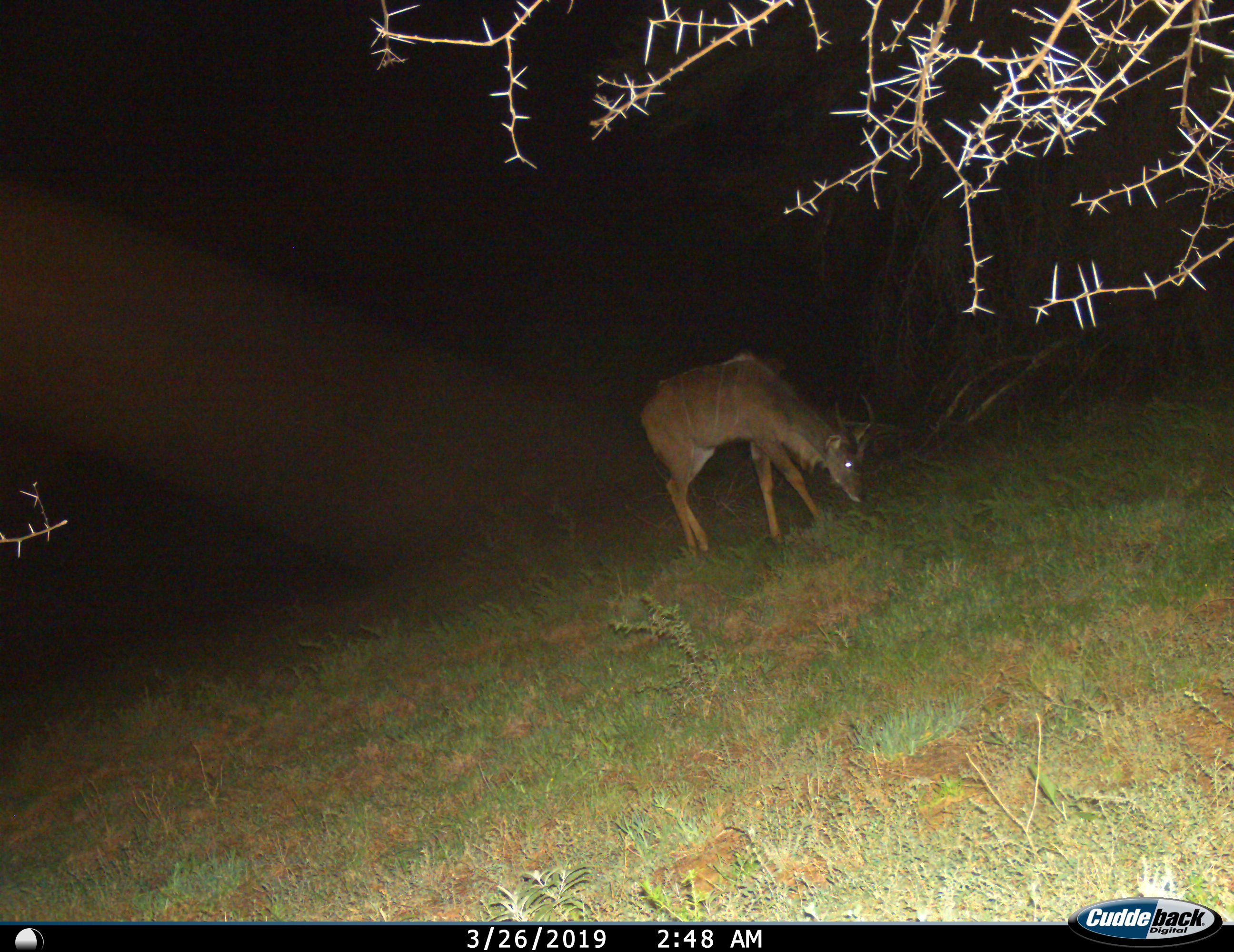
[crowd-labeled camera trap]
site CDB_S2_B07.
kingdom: Animalia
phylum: Chordata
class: Mammalia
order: Artiodactyla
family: Bovidae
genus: Tragelaphus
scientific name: Tragelaphus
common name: kudu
Kudu (Tragelaphus), count 1. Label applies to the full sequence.